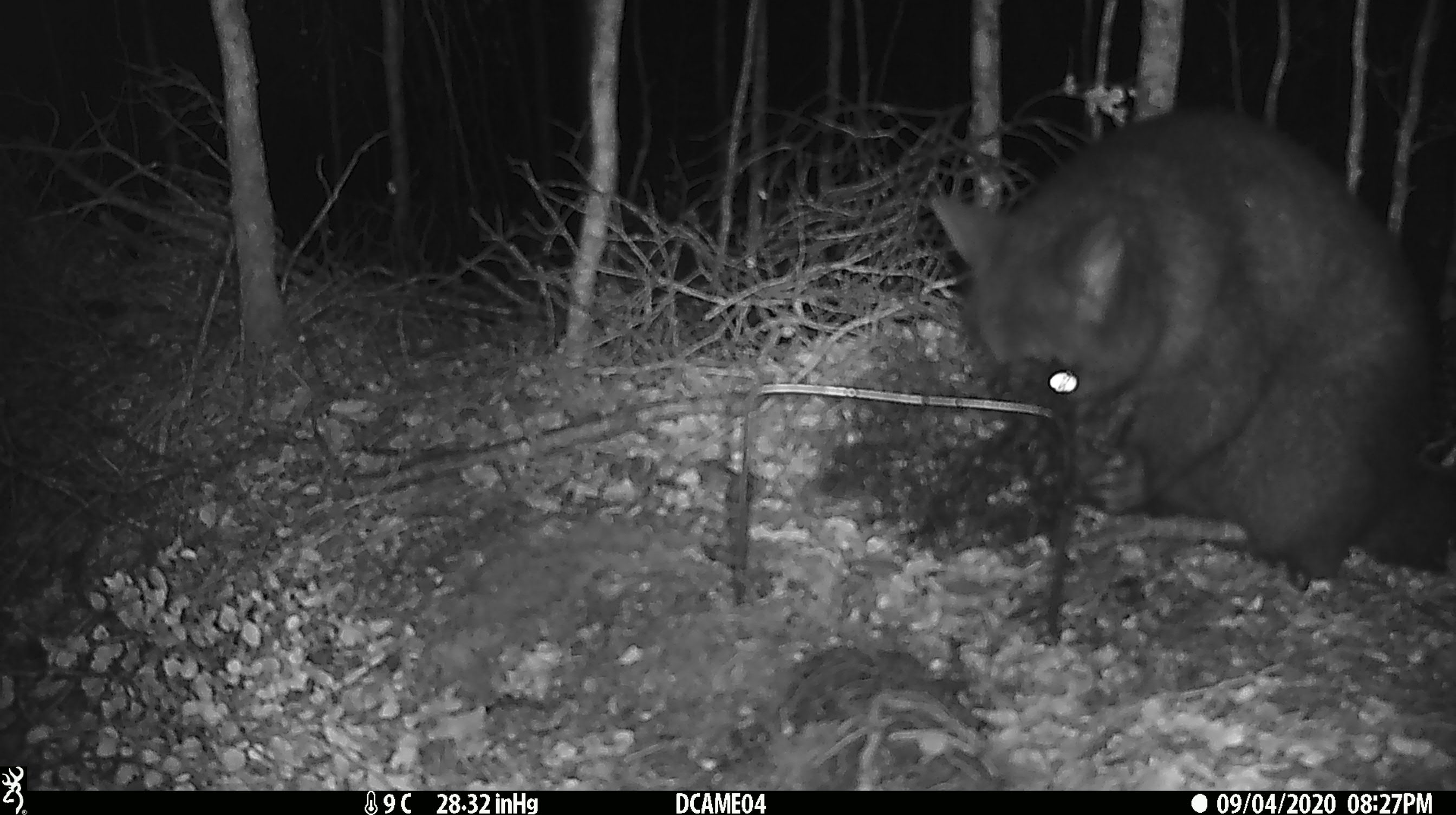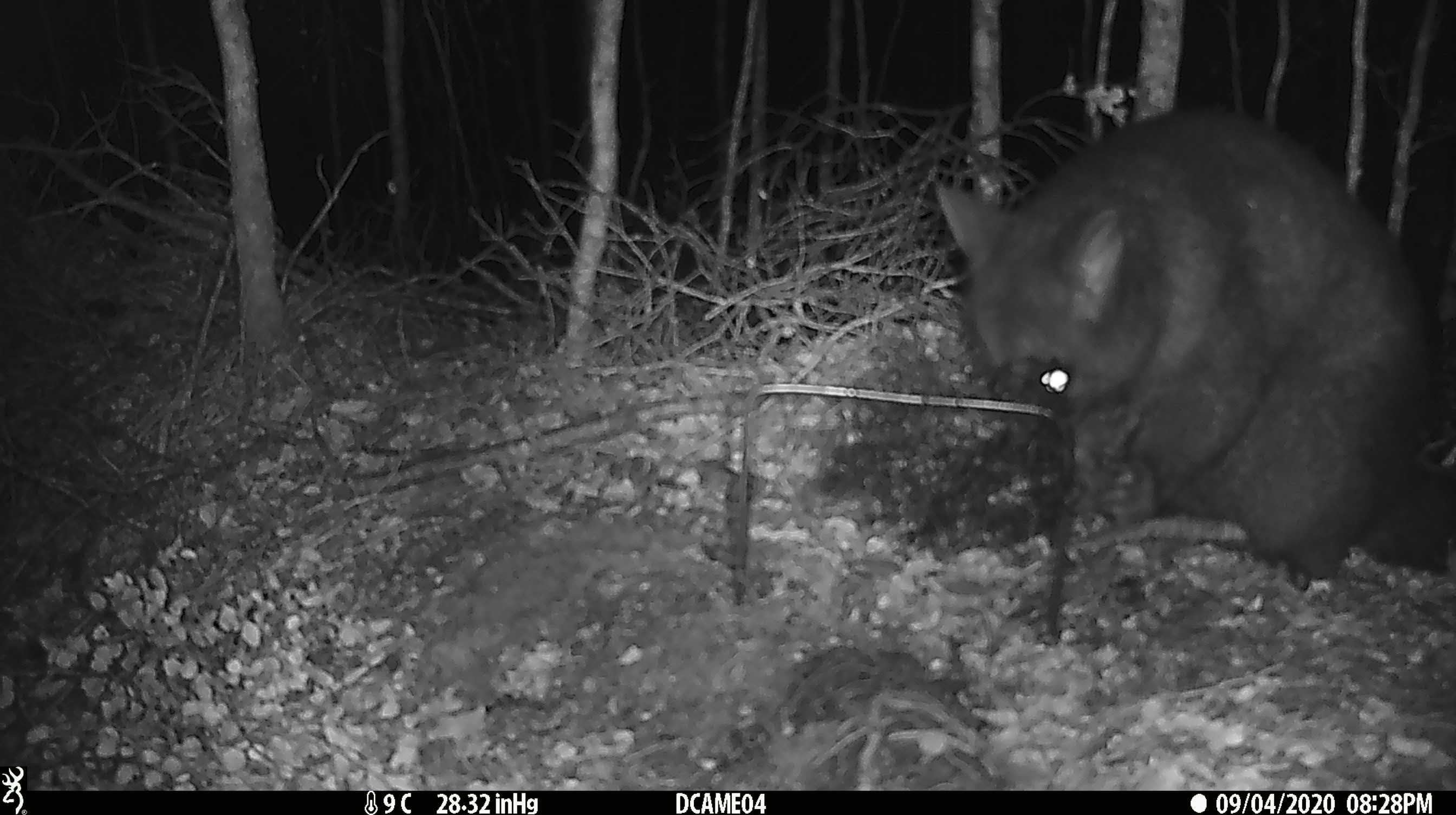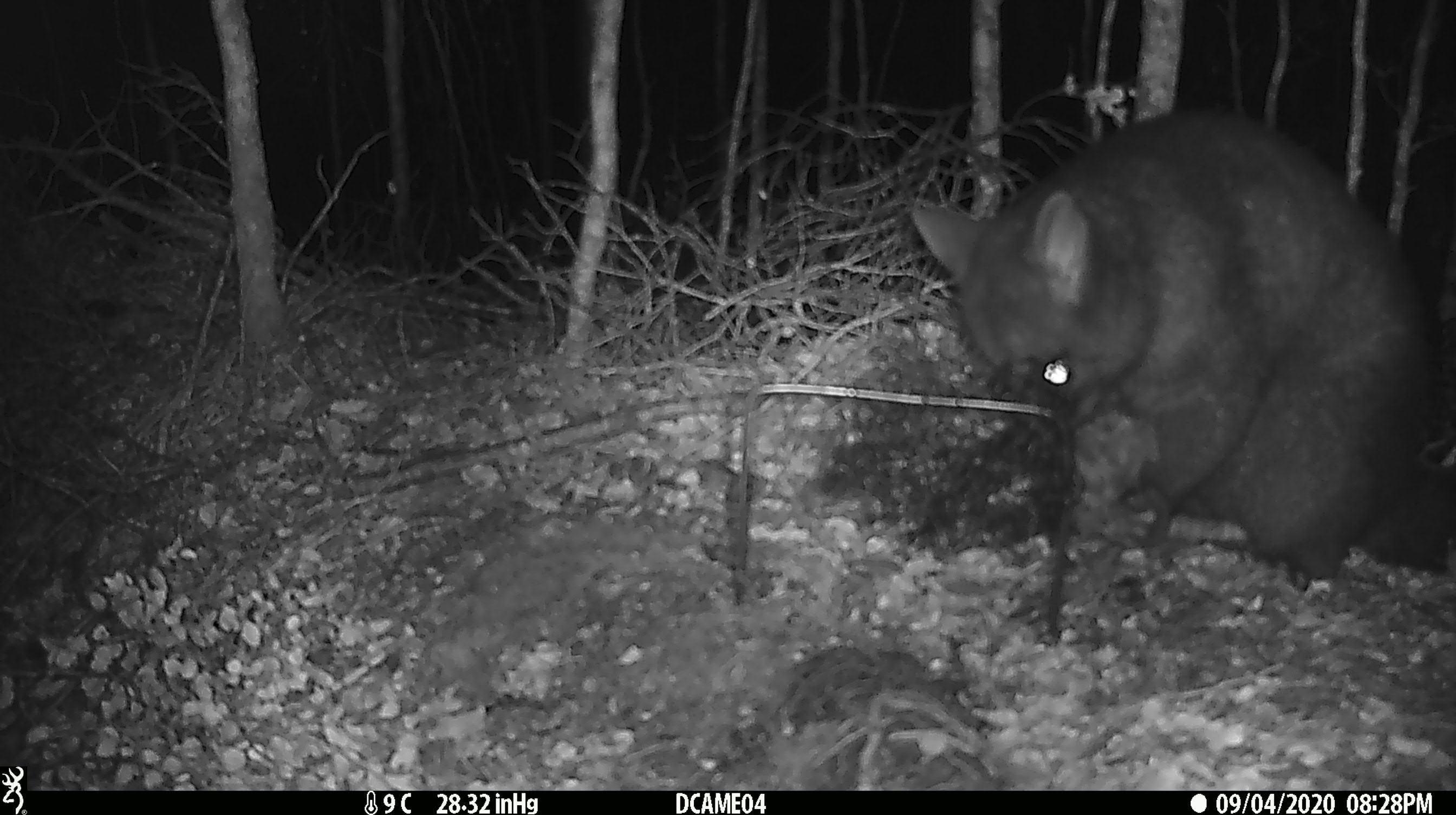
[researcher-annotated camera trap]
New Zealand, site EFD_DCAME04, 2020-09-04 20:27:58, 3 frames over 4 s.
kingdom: Animalia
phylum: Chordata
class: Mammalia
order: Diprotodontia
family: Phalangeridae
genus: Trichosurus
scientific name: Trichosurus vulpecula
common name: common brushtail possum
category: possum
Possum (common brushtail possum) (Trichosurus vulpecula).